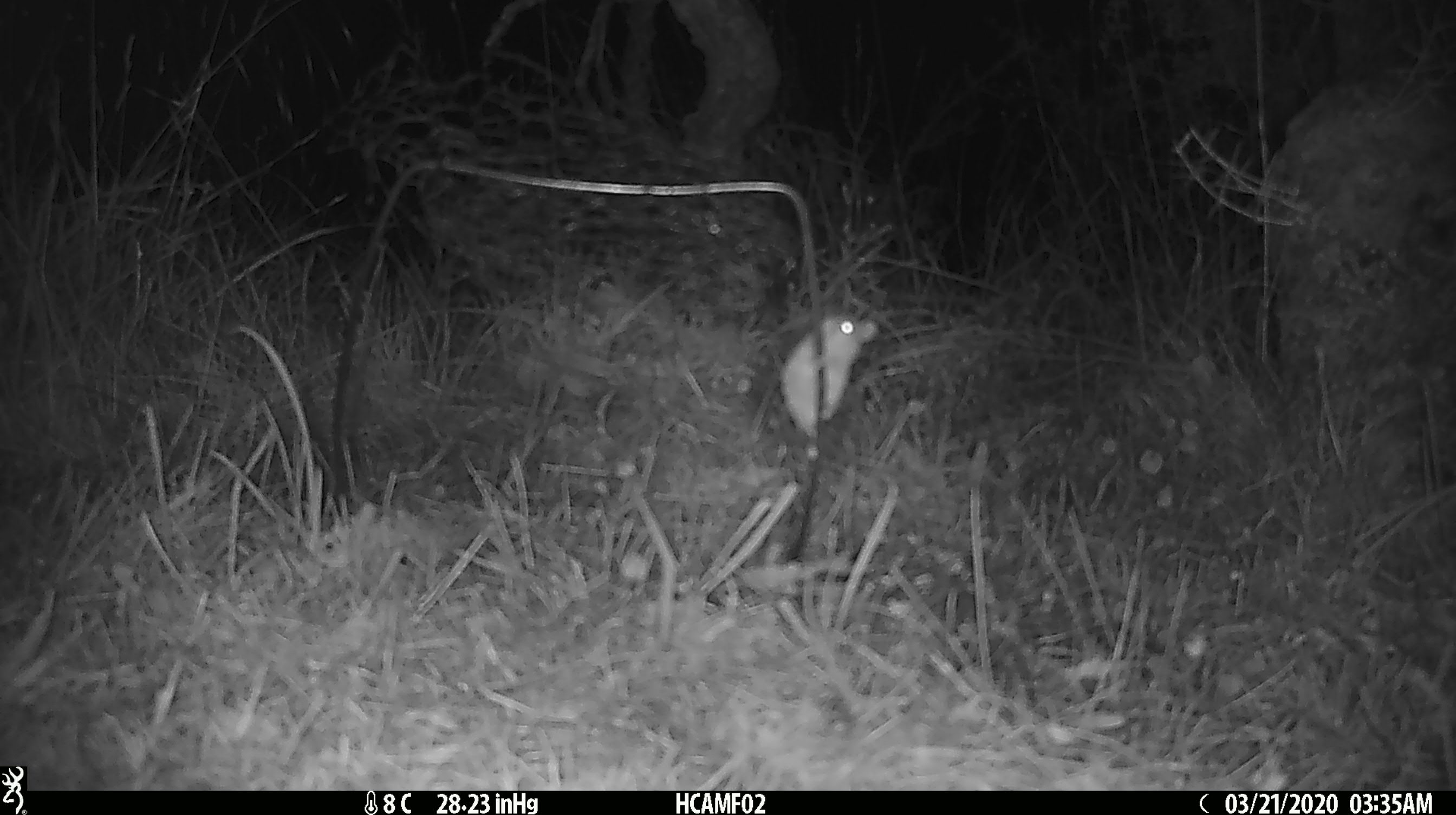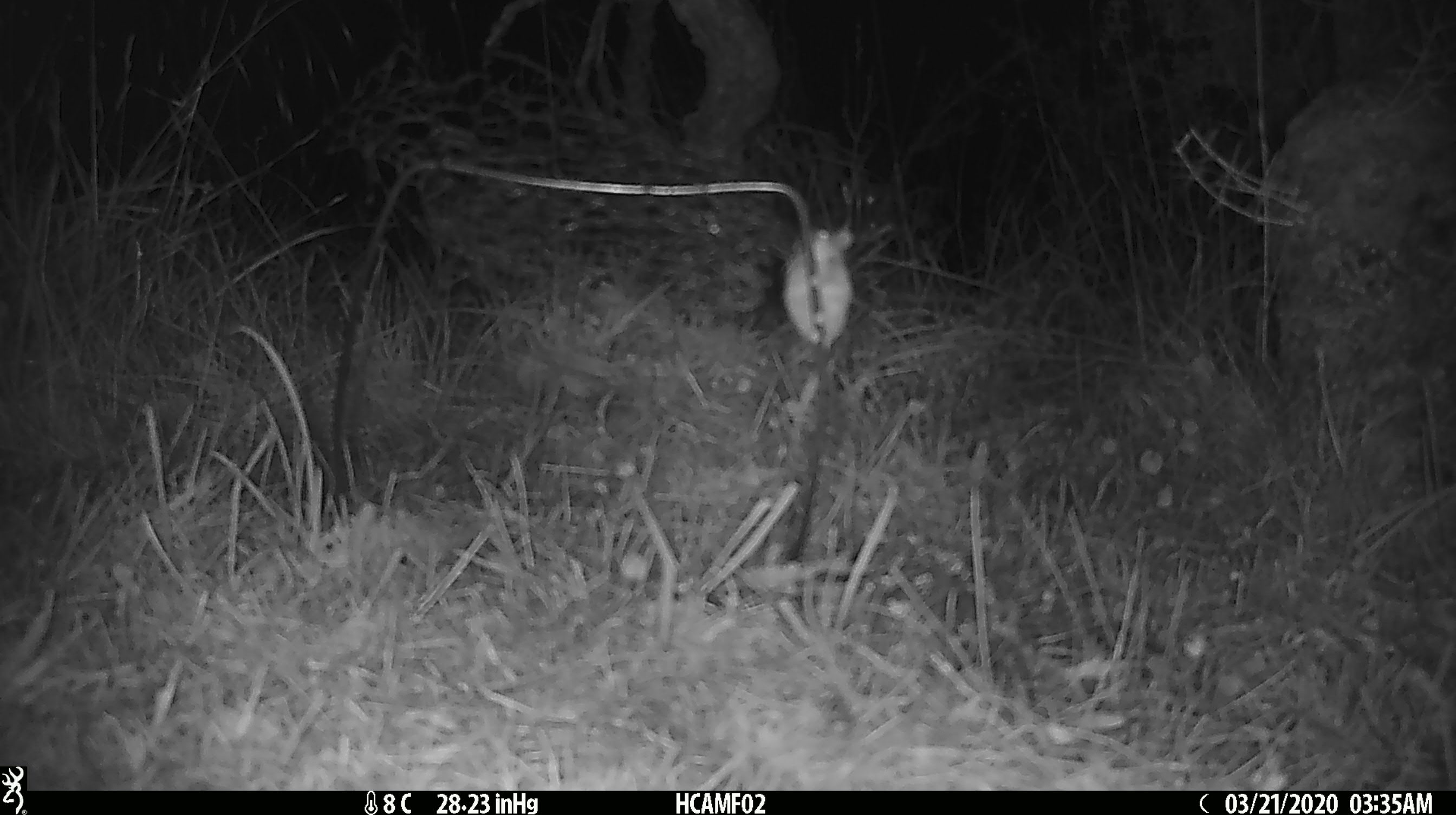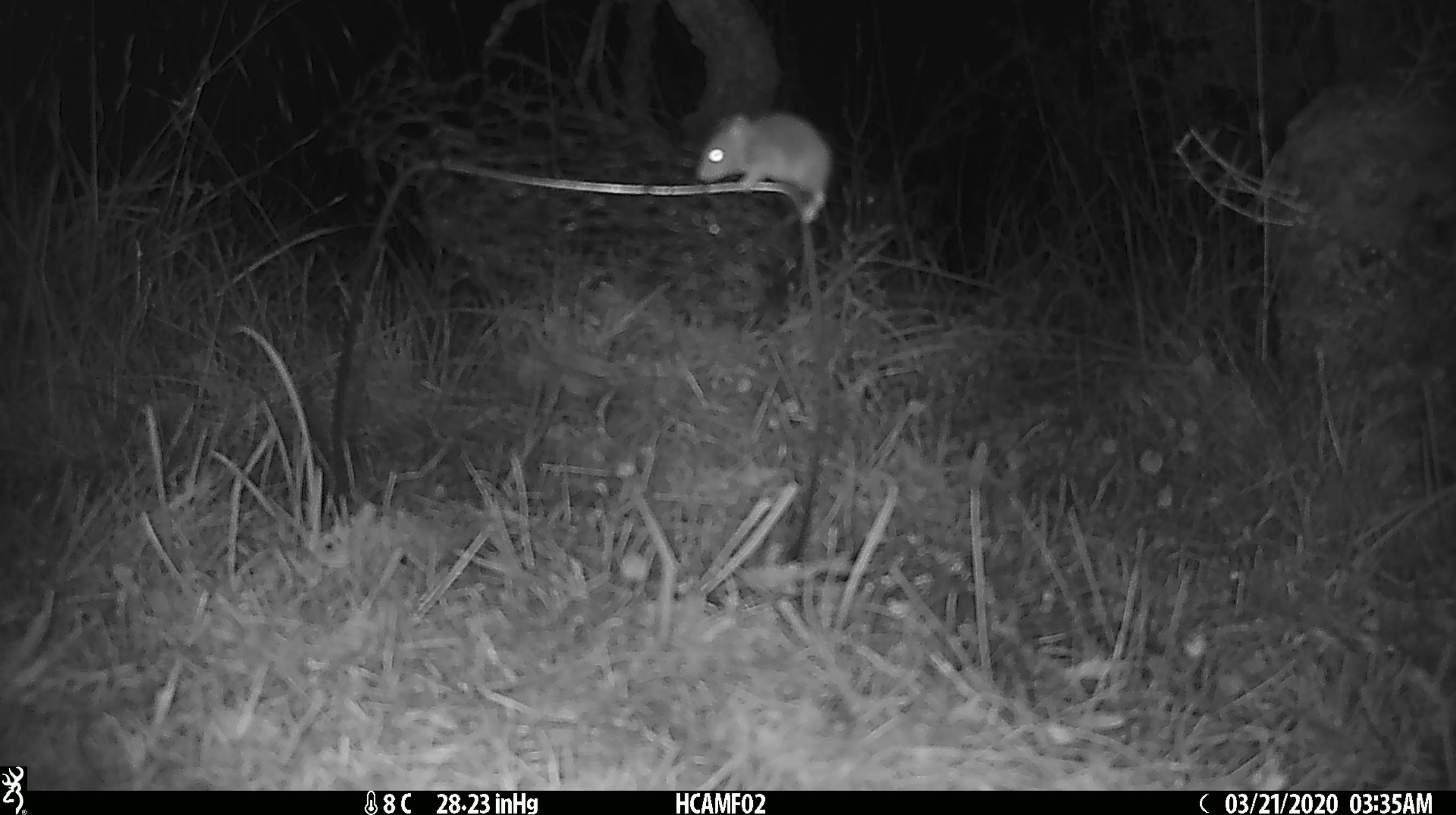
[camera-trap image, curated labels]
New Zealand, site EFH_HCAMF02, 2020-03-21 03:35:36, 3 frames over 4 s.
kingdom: Animalia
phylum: Chordata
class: Mammalia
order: Rodentia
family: Muridae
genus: Mus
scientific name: Mus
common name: mouse